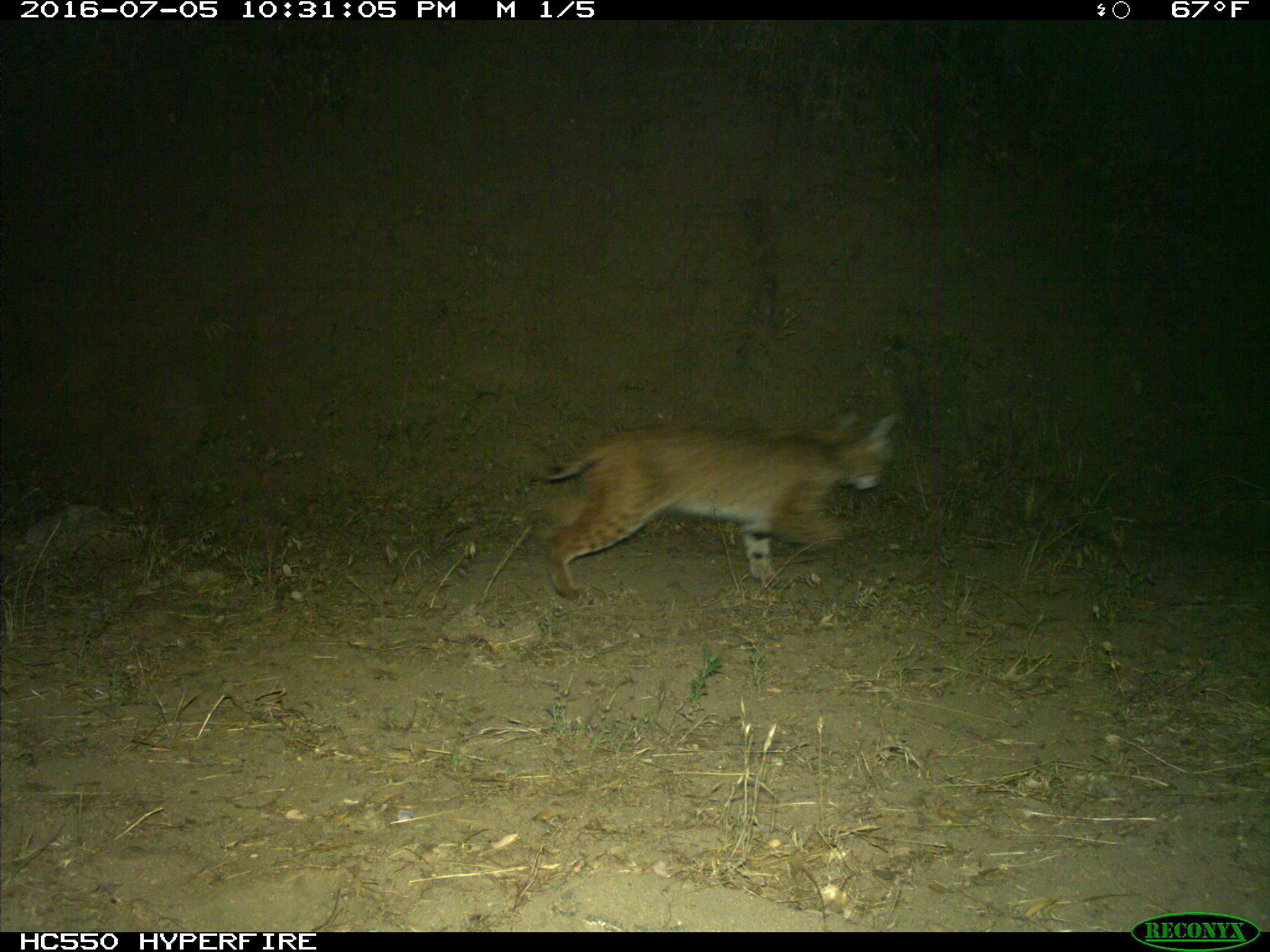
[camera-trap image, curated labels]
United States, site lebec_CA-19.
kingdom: Animalia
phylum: Chordata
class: Mammalia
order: Carnivora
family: Felidae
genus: Lynx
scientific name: Lynx rufus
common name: bobcat